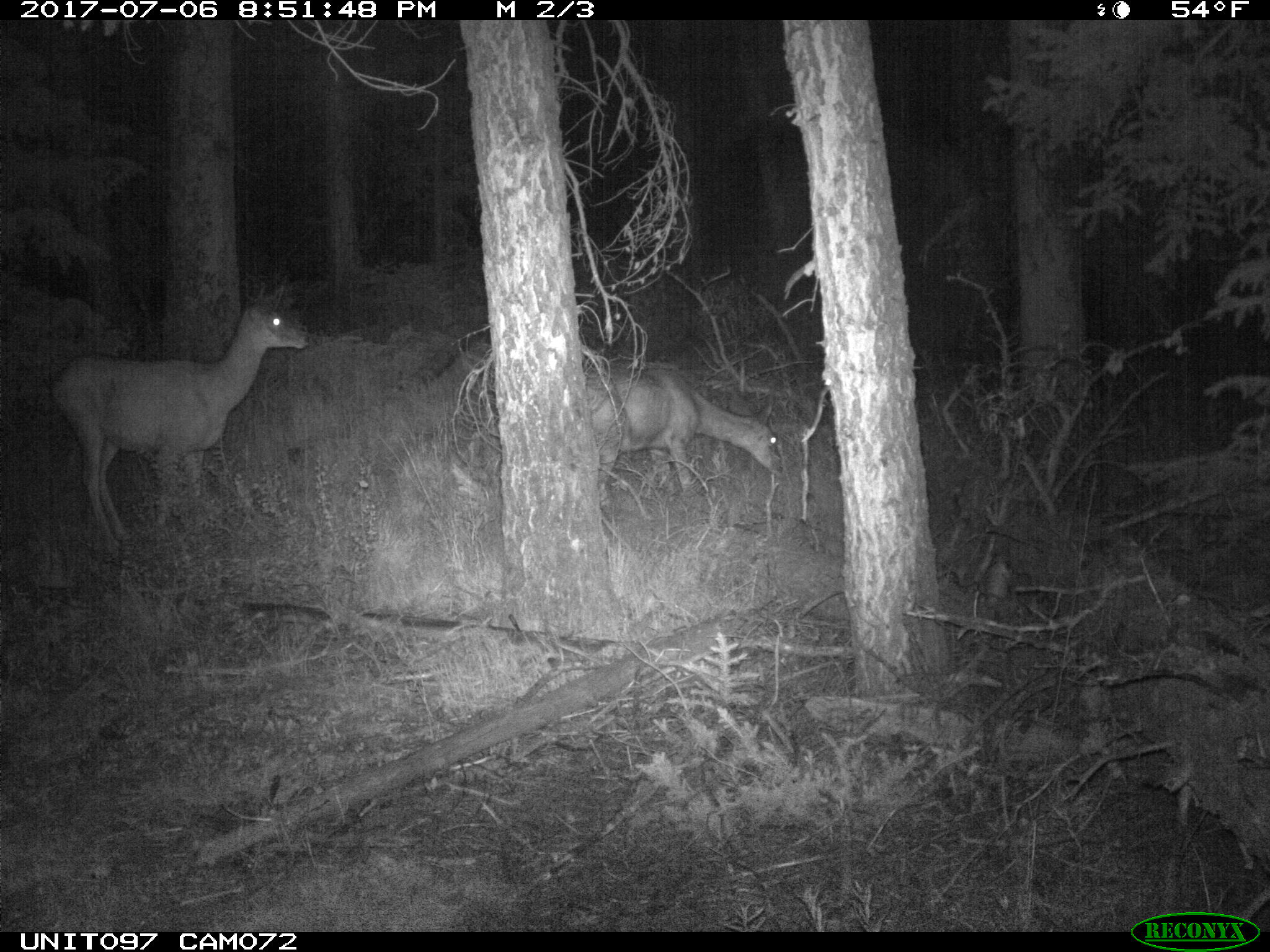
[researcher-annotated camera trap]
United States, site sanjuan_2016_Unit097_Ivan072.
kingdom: Animalia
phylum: Chordata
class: Mammalia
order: Artiodactyla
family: Cervidae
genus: Odocoileus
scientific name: Odocoileus hemionus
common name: mule deer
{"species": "Odocoileus hemionus (mule deer)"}